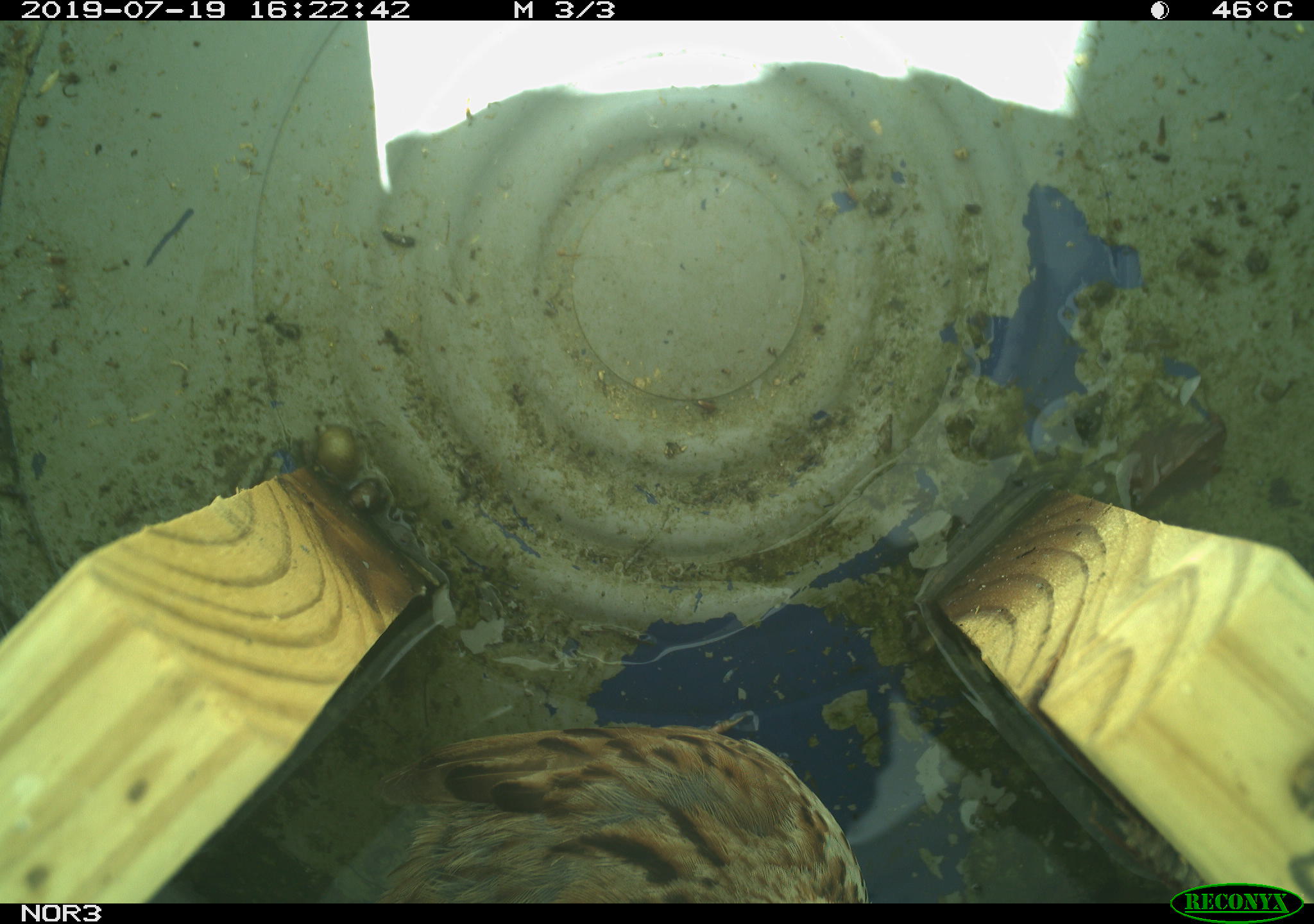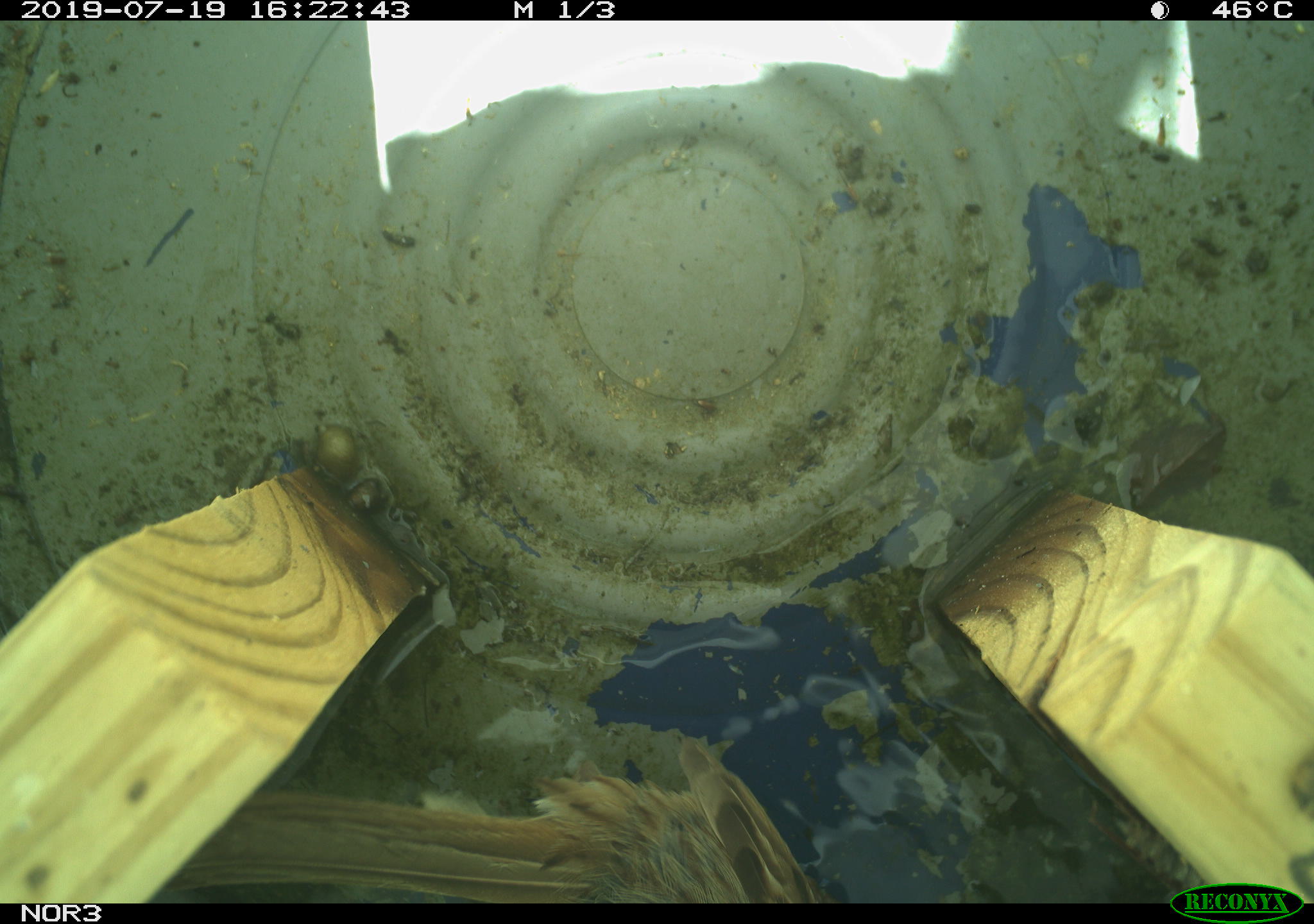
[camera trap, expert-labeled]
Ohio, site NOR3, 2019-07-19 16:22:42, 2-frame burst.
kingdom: Animalia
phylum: Chordata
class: Aves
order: Passeriformes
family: Passerellidae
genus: Melospiza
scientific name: Melospiza melodia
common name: song sparrow